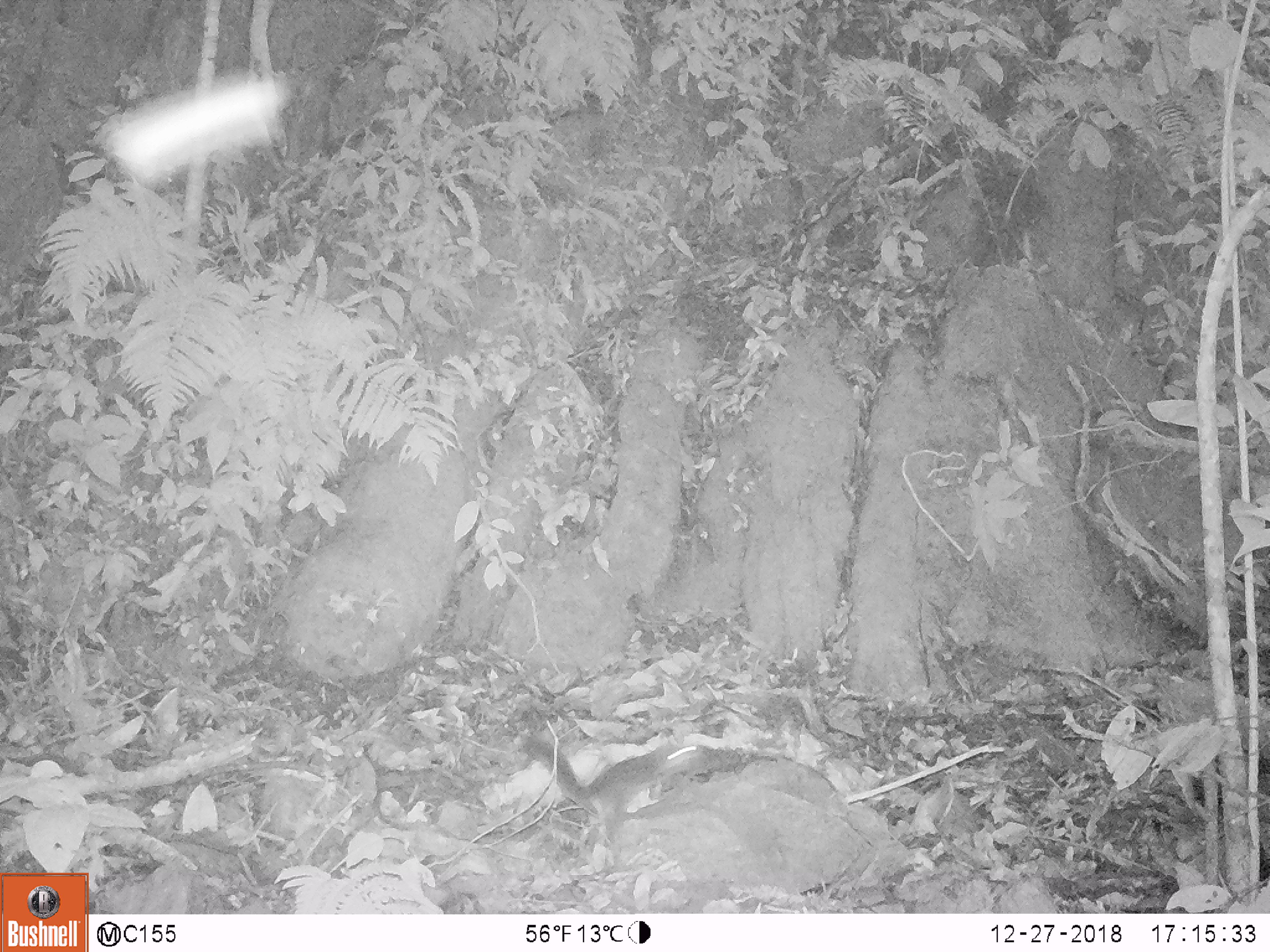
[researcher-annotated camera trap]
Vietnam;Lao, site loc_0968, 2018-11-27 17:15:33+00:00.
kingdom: Animalia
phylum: Chordata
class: Mammalia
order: Rodentia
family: Sciuridae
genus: Dremomys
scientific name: Dremomys rufigenis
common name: red-cheeked squirrel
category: red cheeked squirrel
Red cheeked squirrel (red-cheeked squirrel) (Dremomys rufigenis). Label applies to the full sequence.